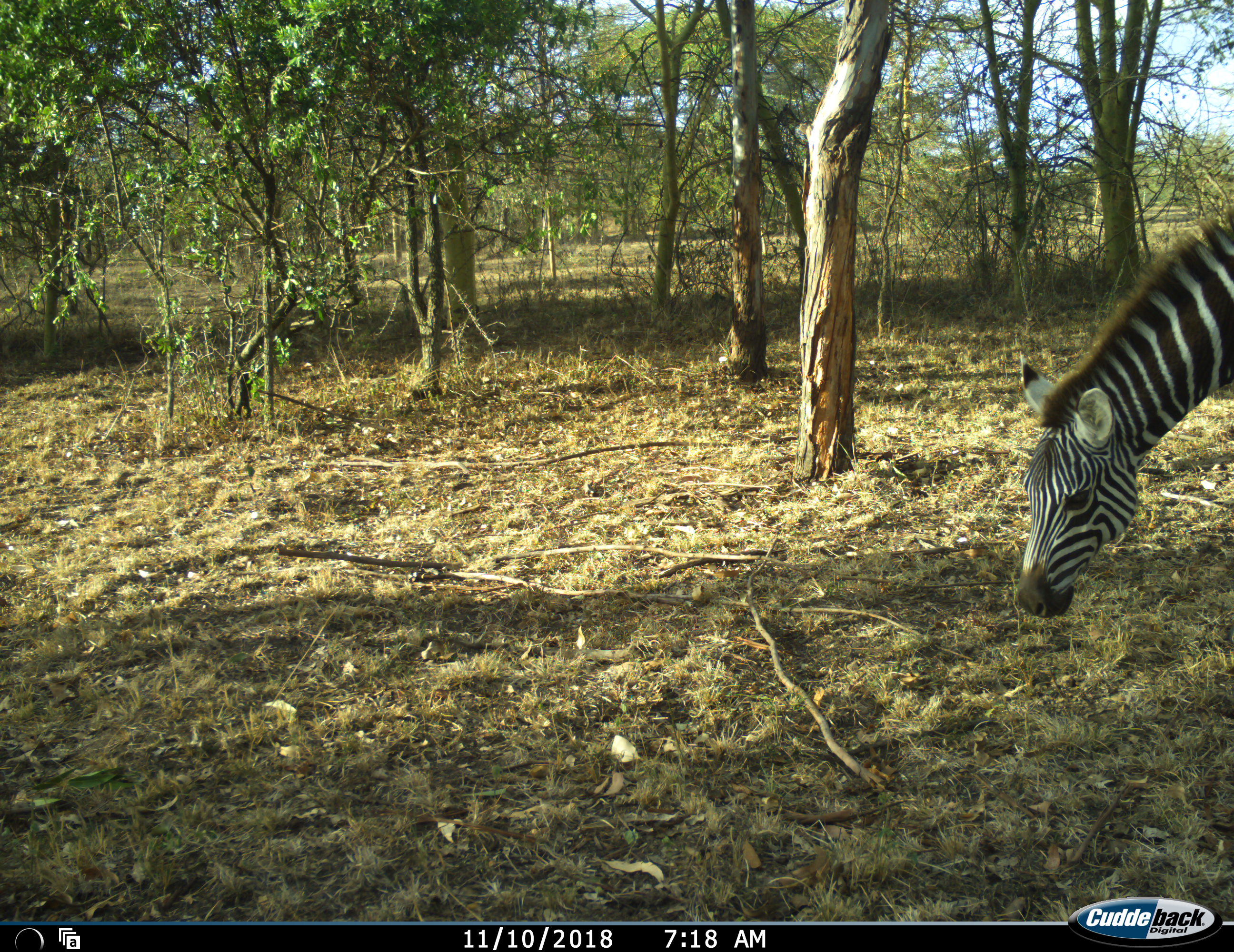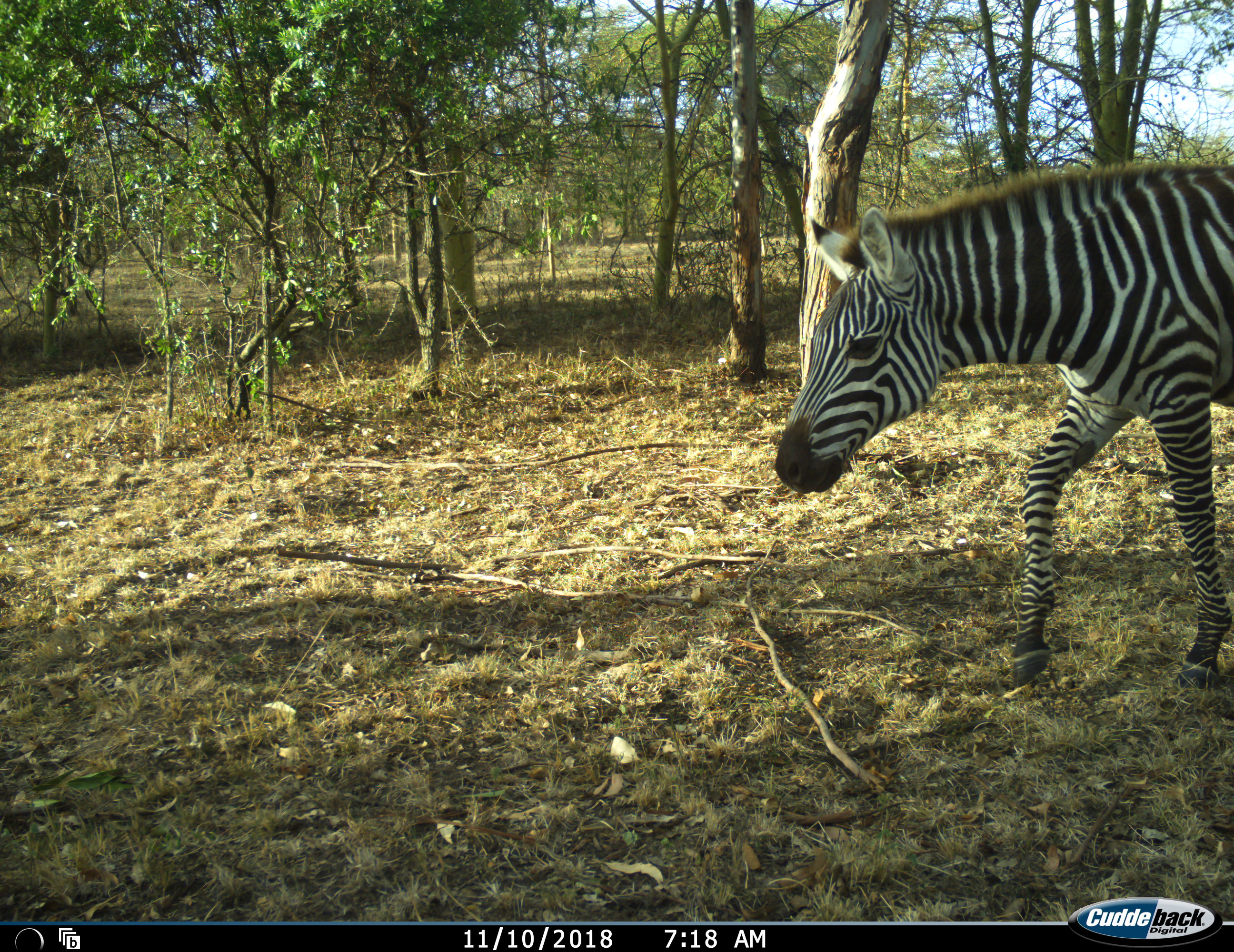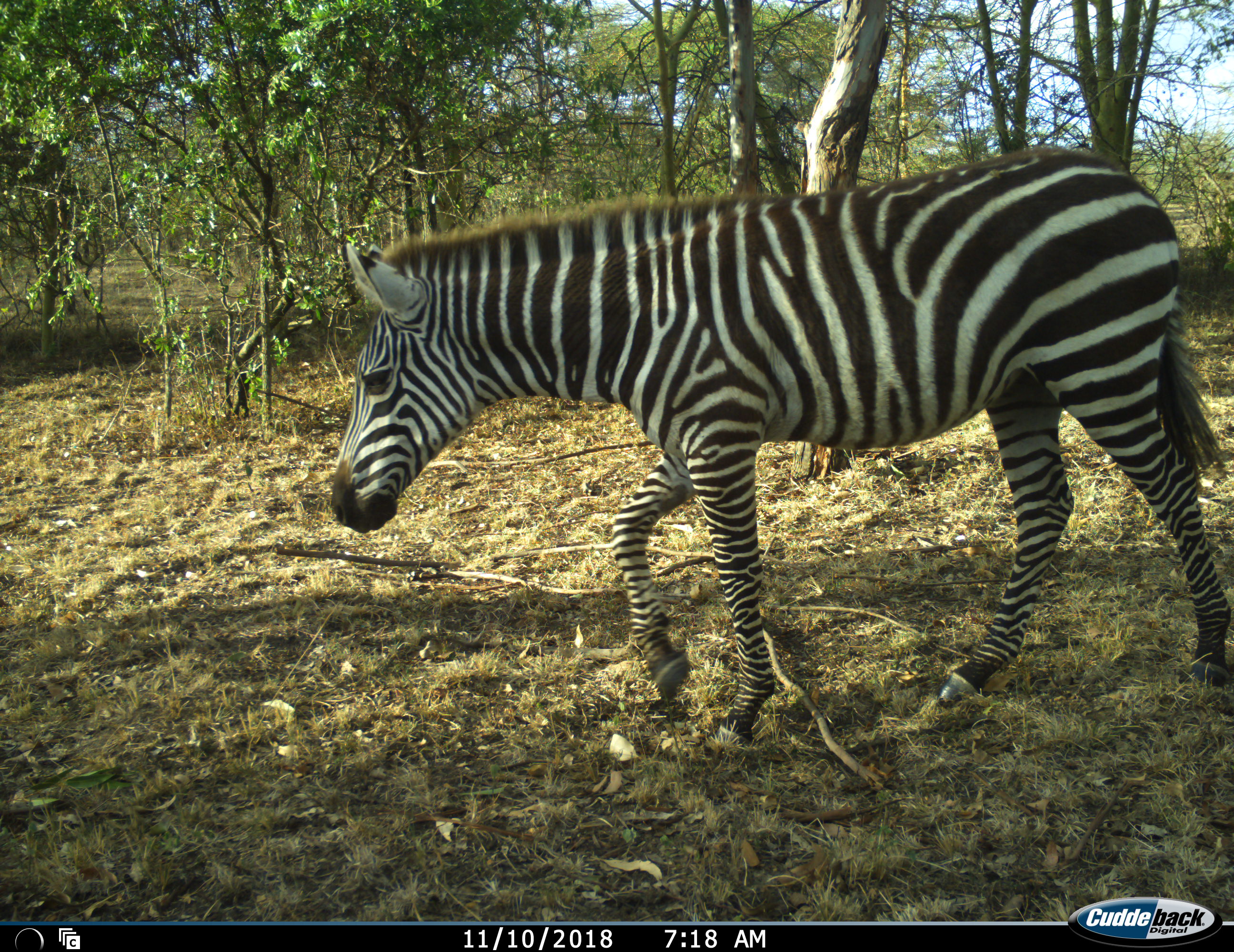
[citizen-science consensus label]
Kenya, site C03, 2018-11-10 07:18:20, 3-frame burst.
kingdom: Animalia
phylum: Chordata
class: Mammalia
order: Perissodactyla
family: Equidae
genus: Equus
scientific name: Equus quagga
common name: plains zebra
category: zebra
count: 1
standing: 0%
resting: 0%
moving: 70%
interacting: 0%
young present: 0%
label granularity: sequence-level